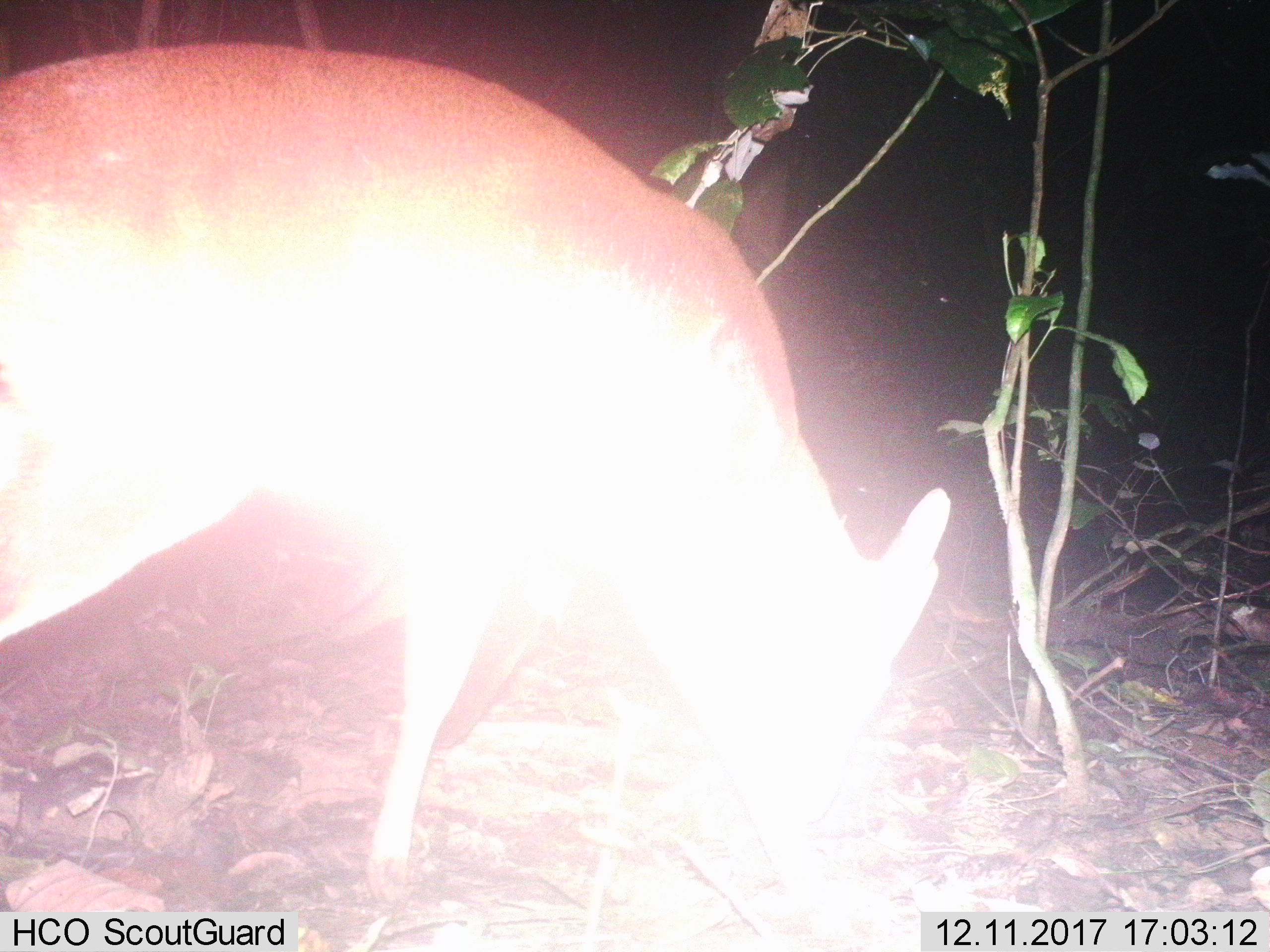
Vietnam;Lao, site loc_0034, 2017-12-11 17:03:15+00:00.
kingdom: Animalia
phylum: Chordata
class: Mammalia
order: Artiodactyla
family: Cervidae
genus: Muntiacus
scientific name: Muntiacus vuquangensis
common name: large-antlered muntjac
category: large antlered muntjac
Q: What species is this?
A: Large antlered muntjac (large-antlered muntjac) (Muntiacus vuquangensis).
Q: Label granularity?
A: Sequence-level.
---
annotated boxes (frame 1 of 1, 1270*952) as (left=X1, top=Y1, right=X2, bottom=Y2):
large antlered muntjac: (left=0, top=38, right=952, bottom=886)